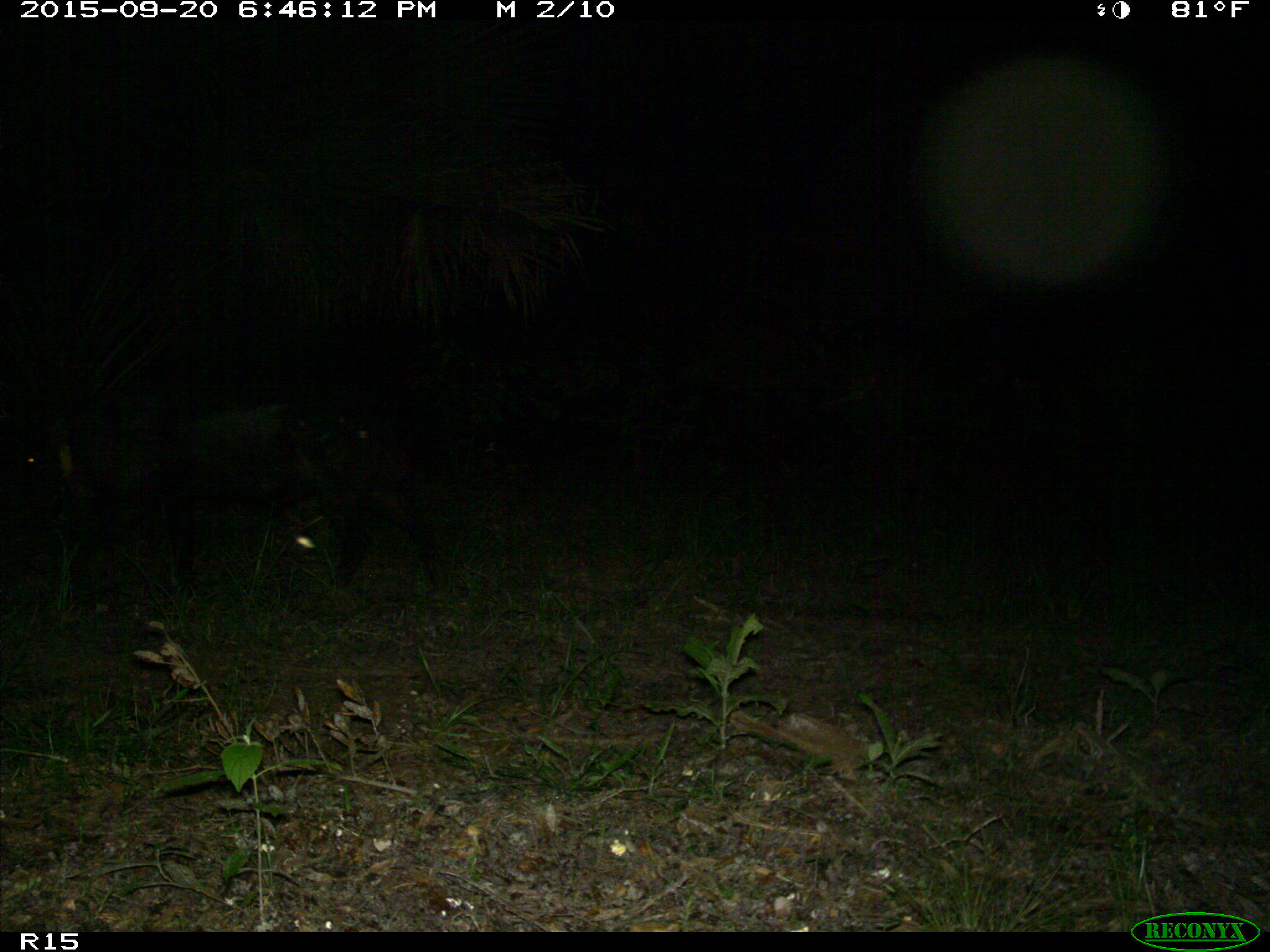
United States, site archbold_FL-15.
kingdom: Animalia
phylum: Chordata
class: Mammalia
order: Artiodactyla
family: Suidae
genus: Sus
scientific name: Sus scrofa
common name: wild boar